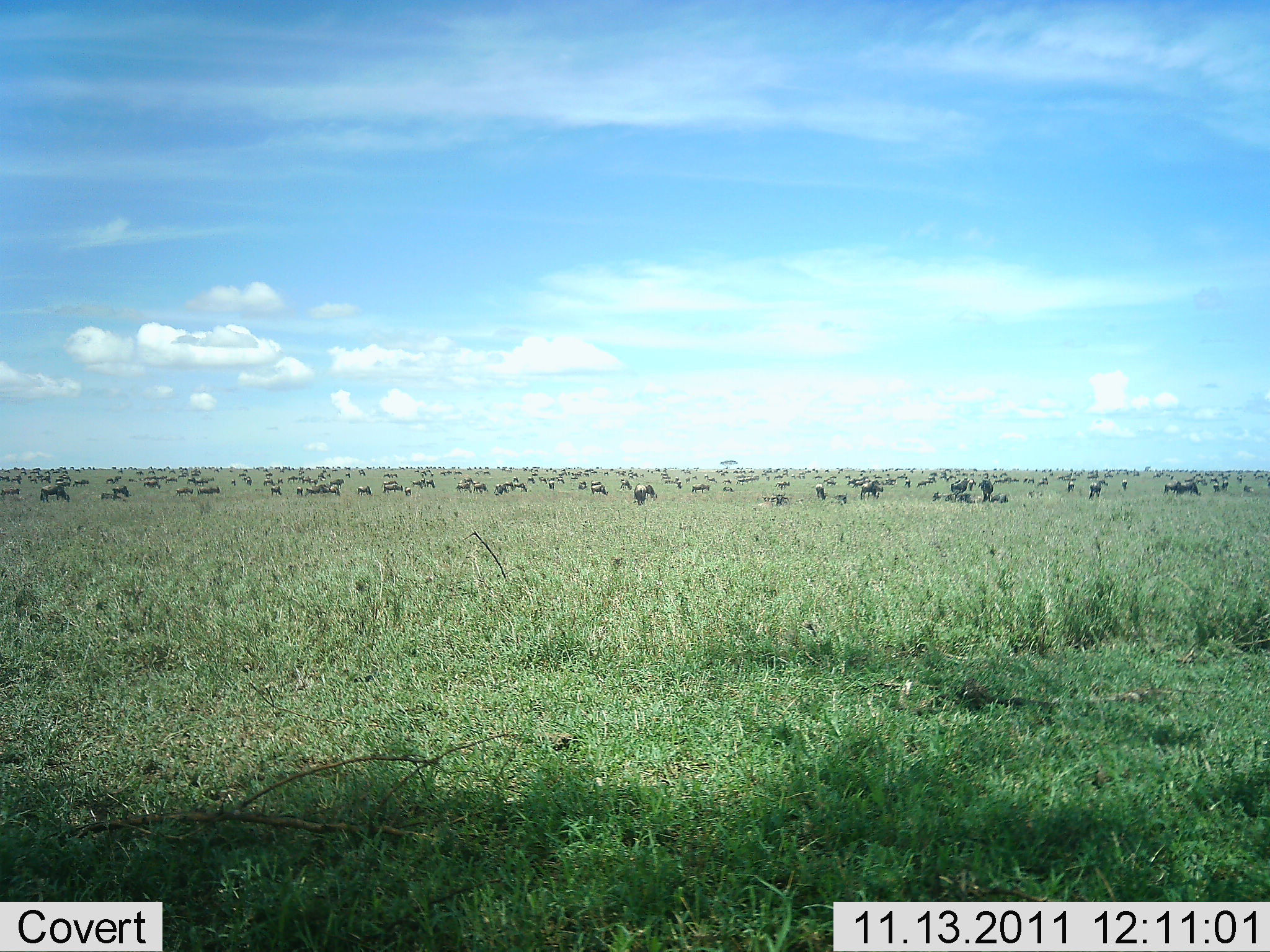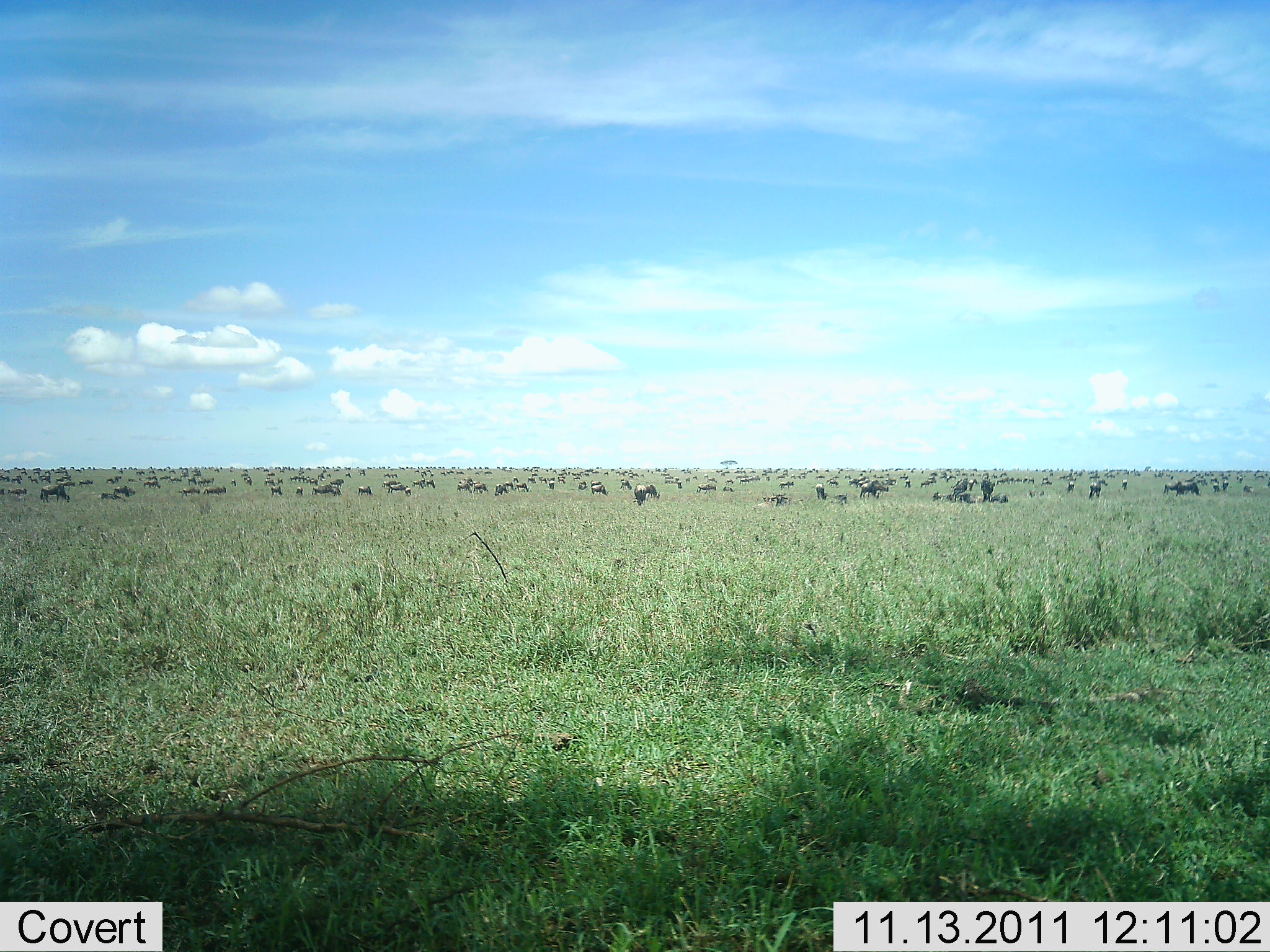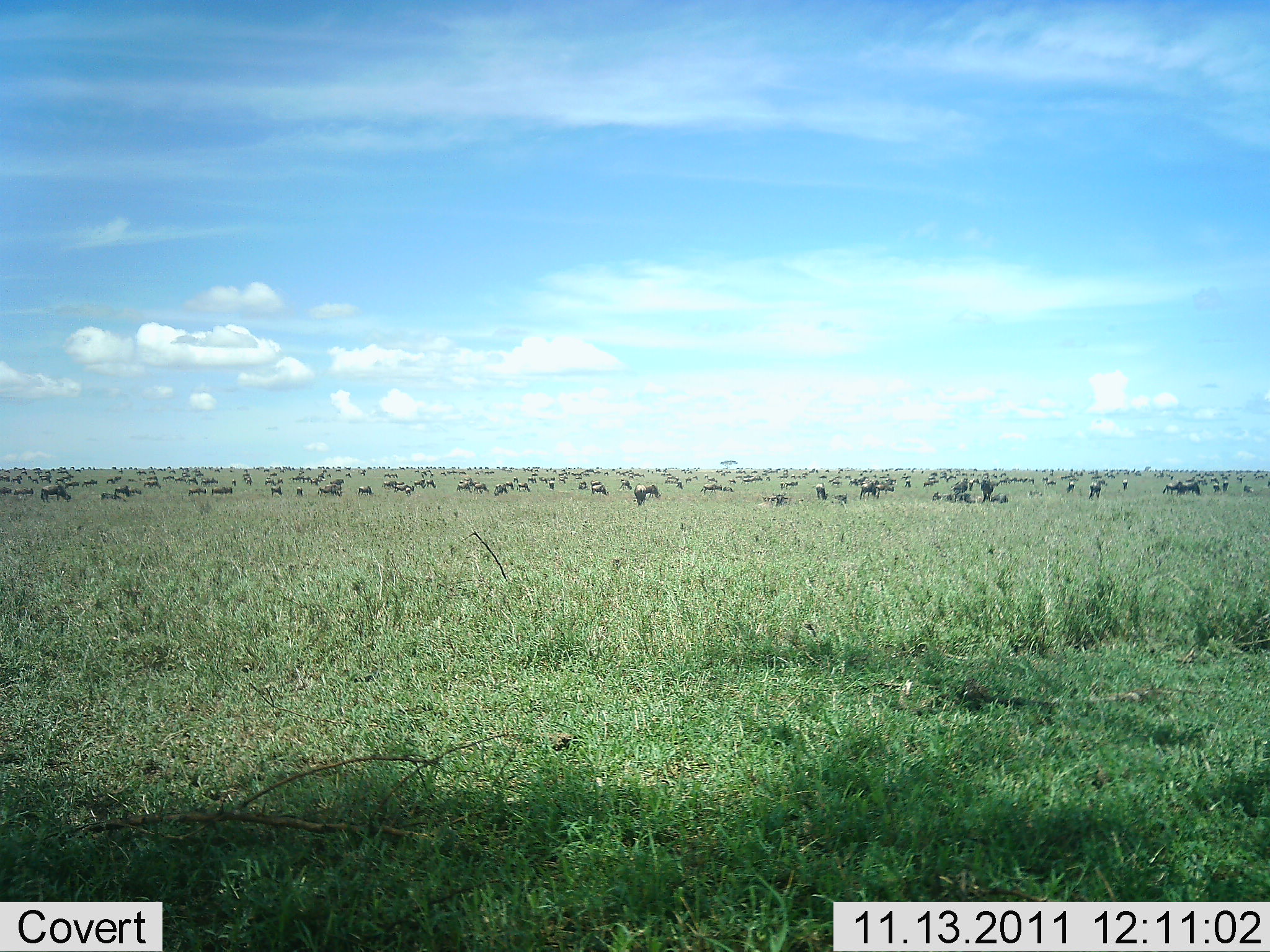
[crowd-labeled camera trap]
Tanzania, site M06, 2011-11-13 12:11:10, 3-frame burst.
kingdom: Animalia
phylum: Chordata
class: Mammalia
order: Artiodactyla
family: Bovidae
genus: Connochaetes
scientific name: Connochaetes taurinus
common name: blue wildebeest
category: wildebeest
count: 51+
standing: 29%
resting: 14%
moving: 57%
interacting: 0%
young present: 0%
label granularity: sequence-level